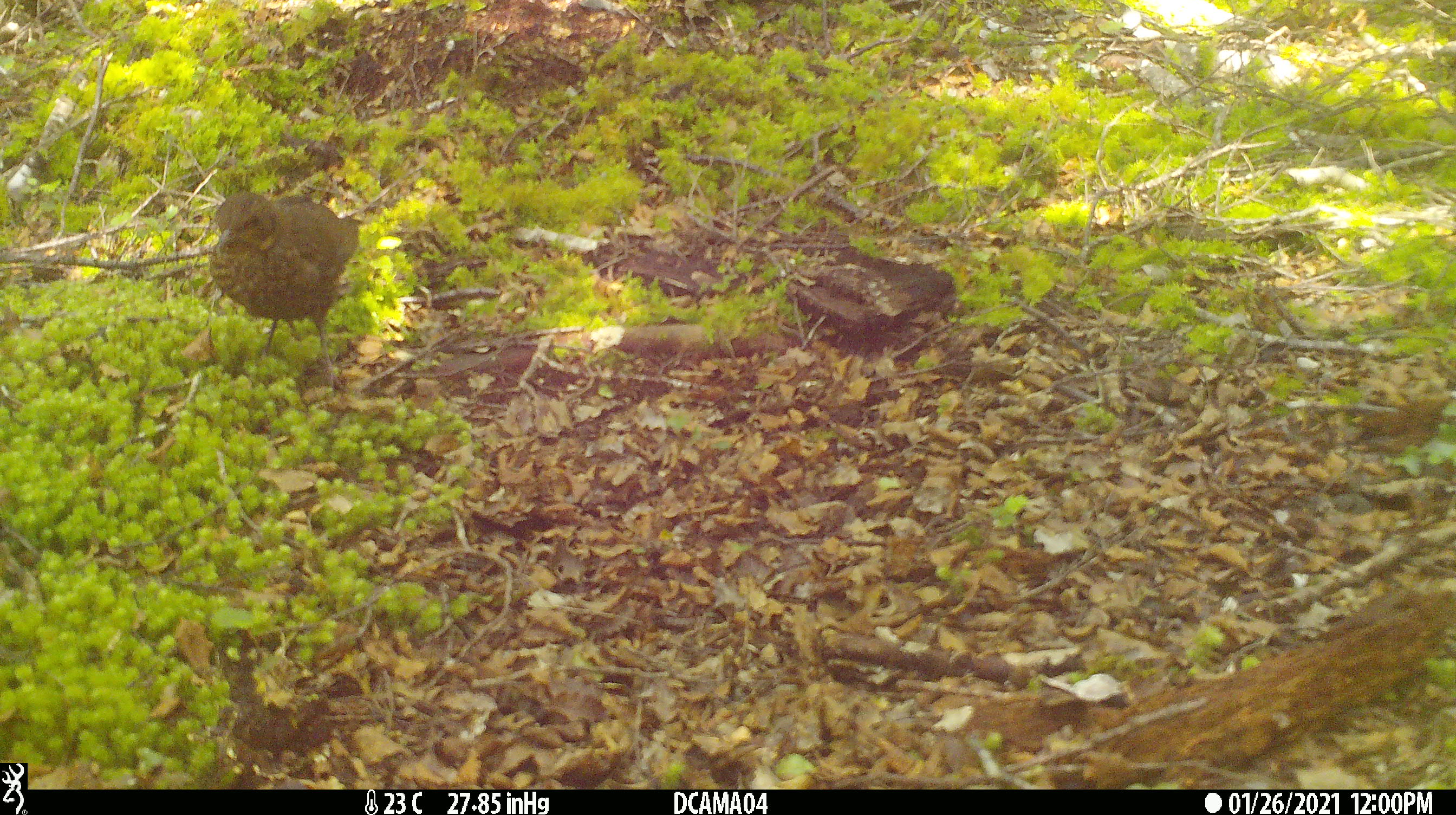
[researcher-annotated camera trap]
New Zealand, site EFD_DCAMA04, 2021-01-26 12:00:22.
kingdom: Animalia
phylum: Chordata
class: Aves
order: Passeriformes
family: Turdidae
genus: Turdus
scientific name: Turdus merula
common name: eurasian blackbird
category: blackbird